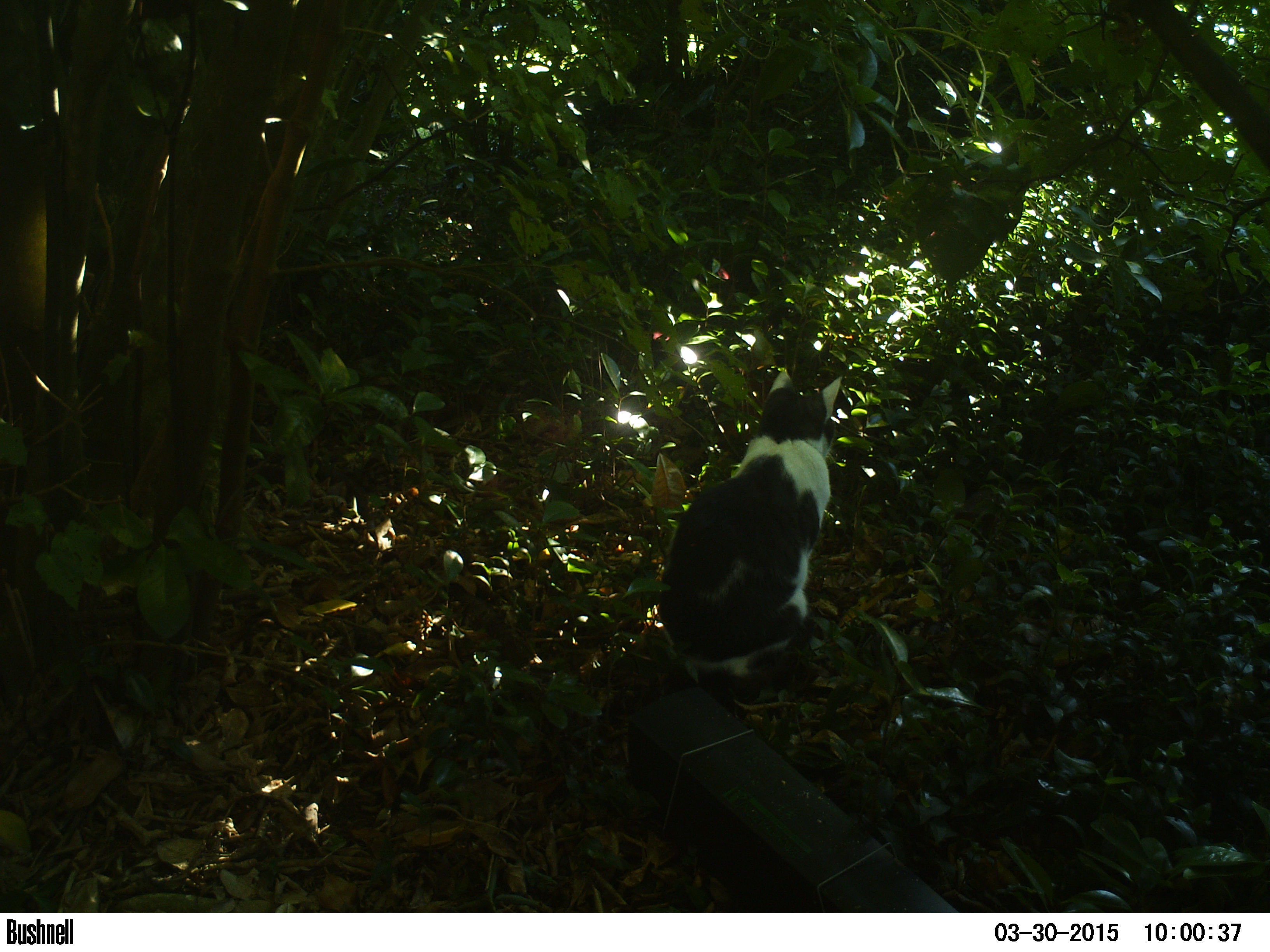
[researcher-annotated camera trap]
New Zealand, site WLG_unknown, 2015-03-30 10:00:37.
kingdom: Animalia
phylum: Chordata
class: Mammalia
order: Carnivora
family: Felidae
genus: Felis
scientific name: Felis catus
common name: domestic cat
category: cat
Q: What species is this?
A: Cat (domestic cat) (Felis catus).